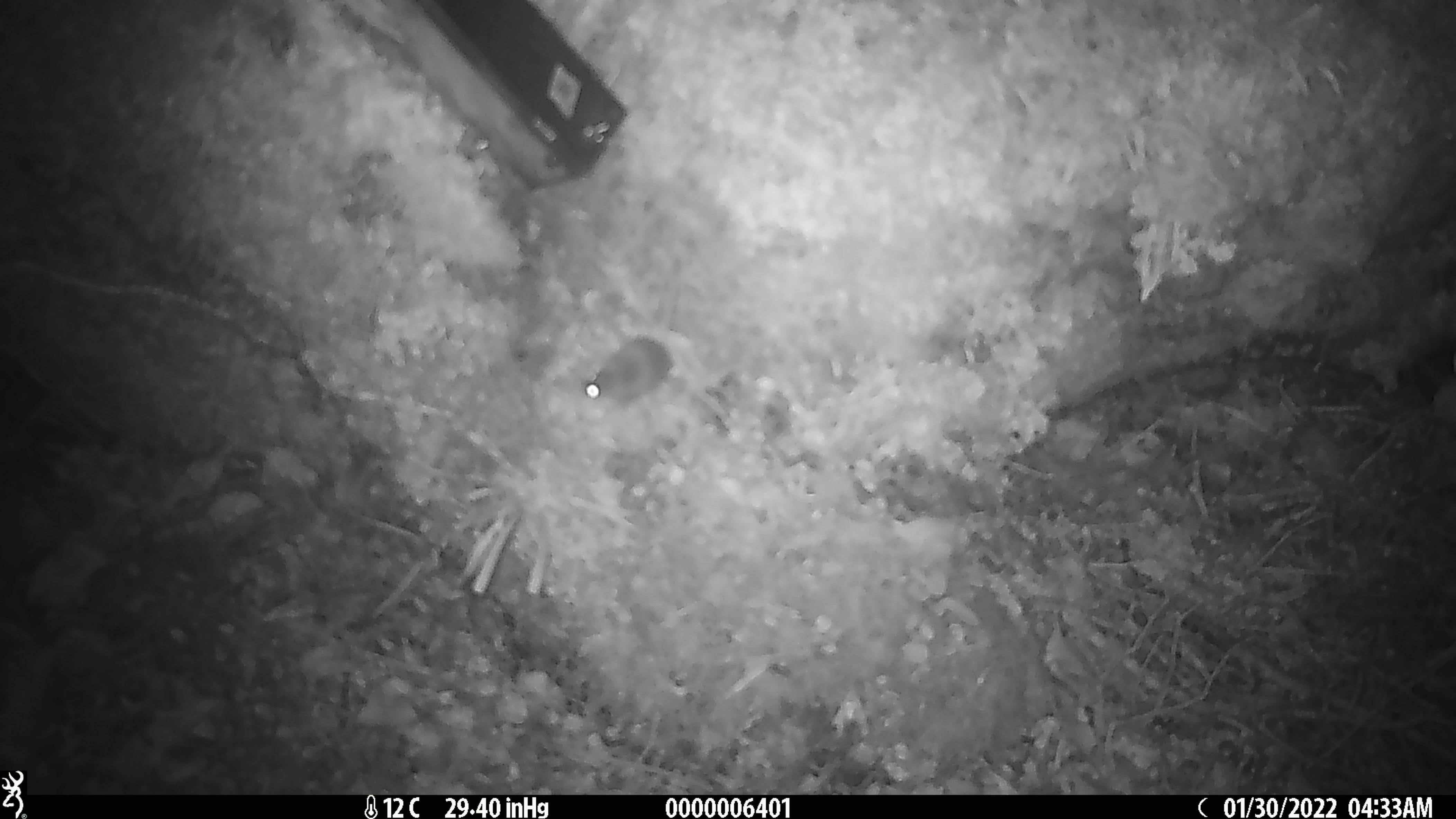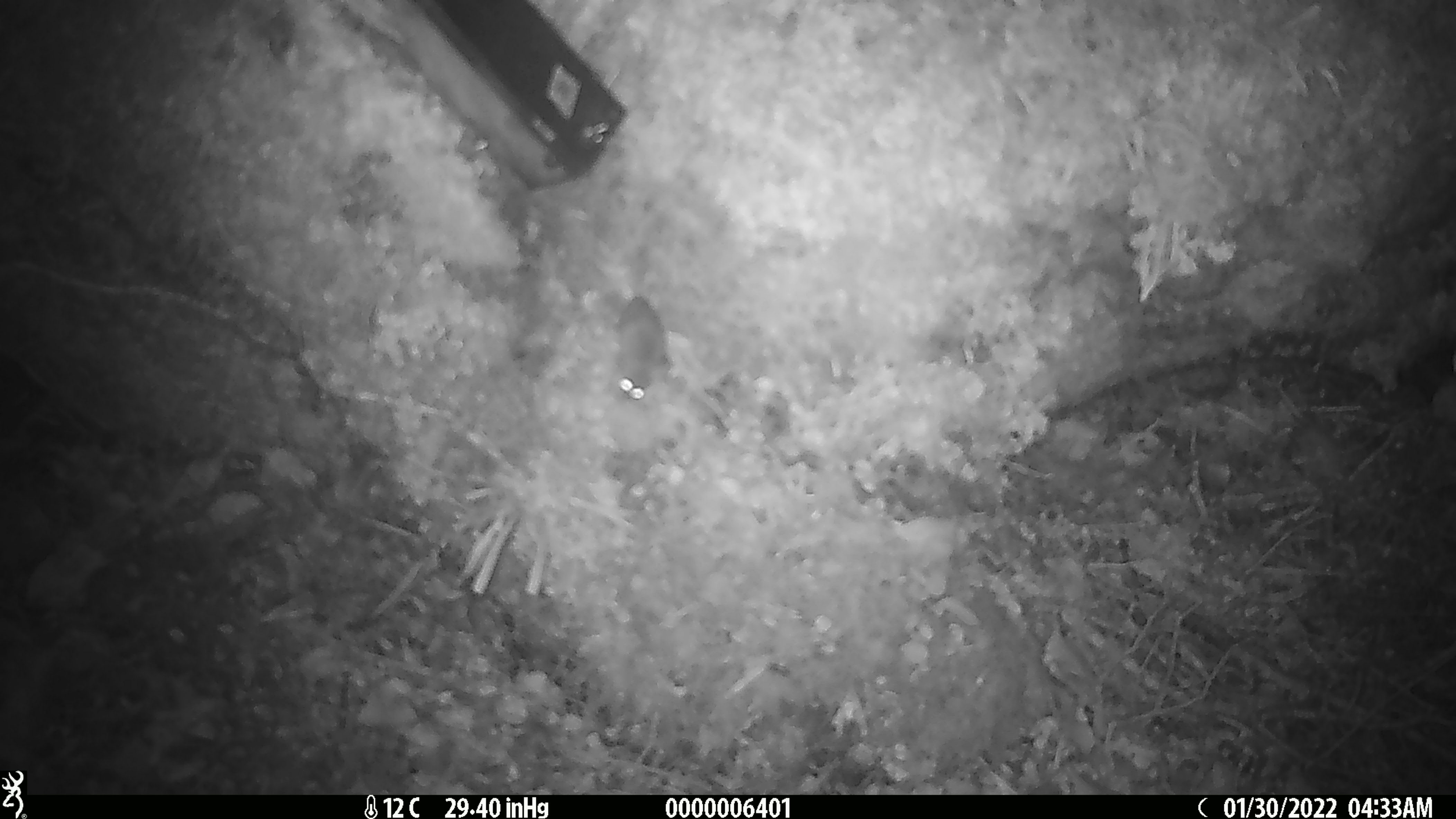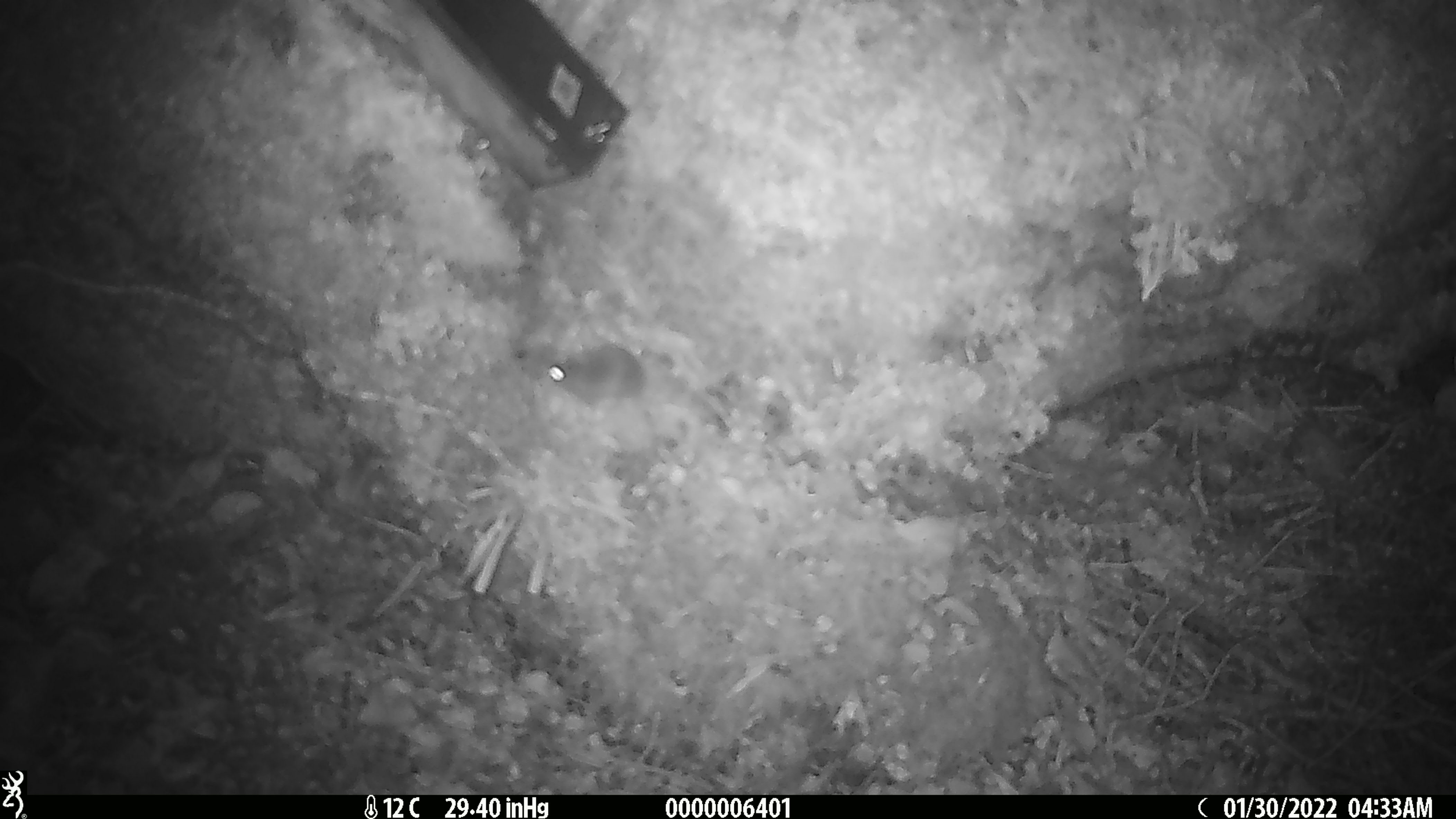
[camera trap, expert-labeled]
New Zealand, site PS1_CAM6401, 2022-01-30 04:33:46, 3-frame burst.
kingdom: Animalia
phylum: Chordata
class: Mammalia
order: Rodentia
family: Muridae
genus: Mus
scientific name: Mus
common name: mouse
Mouse (Mus).